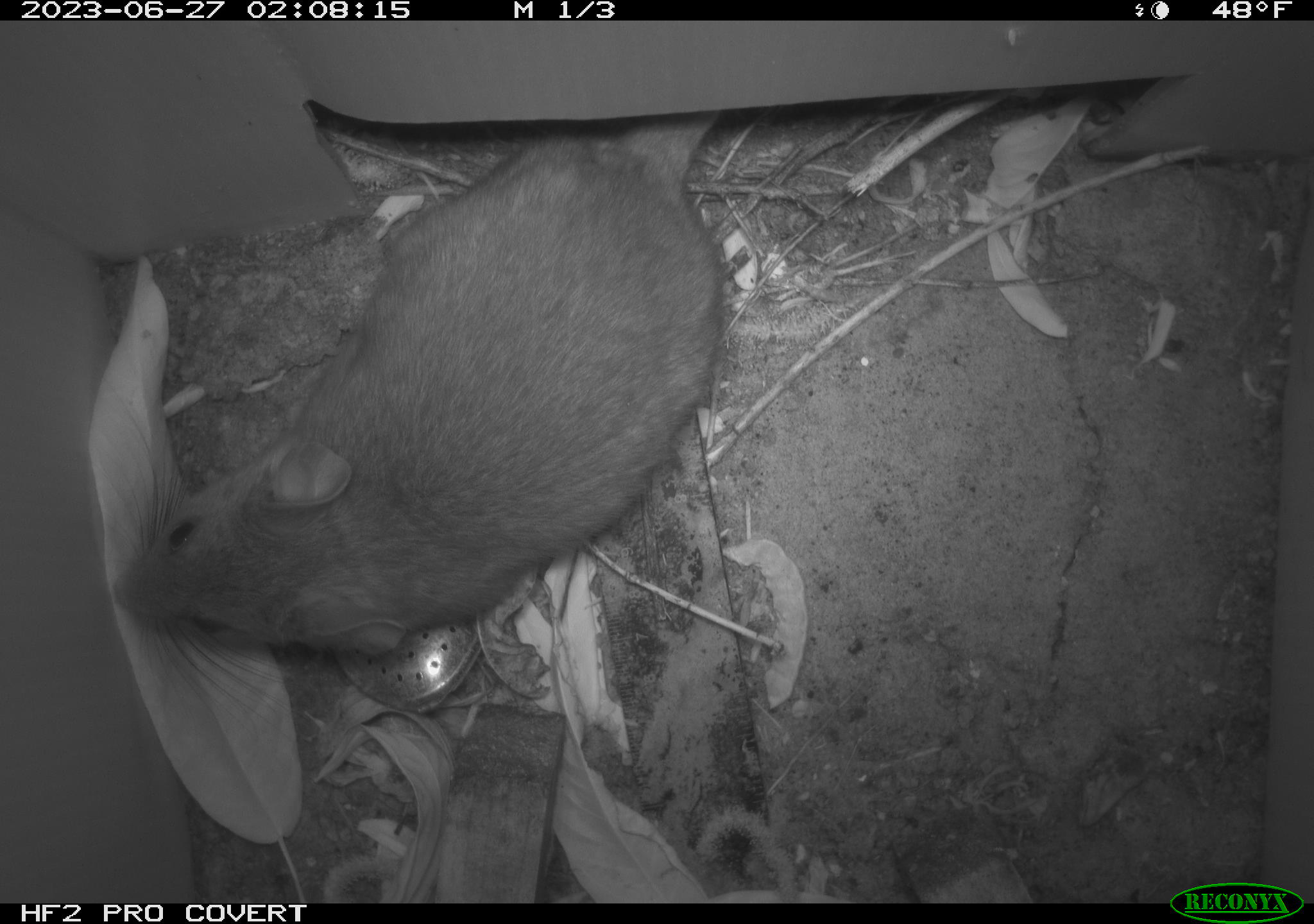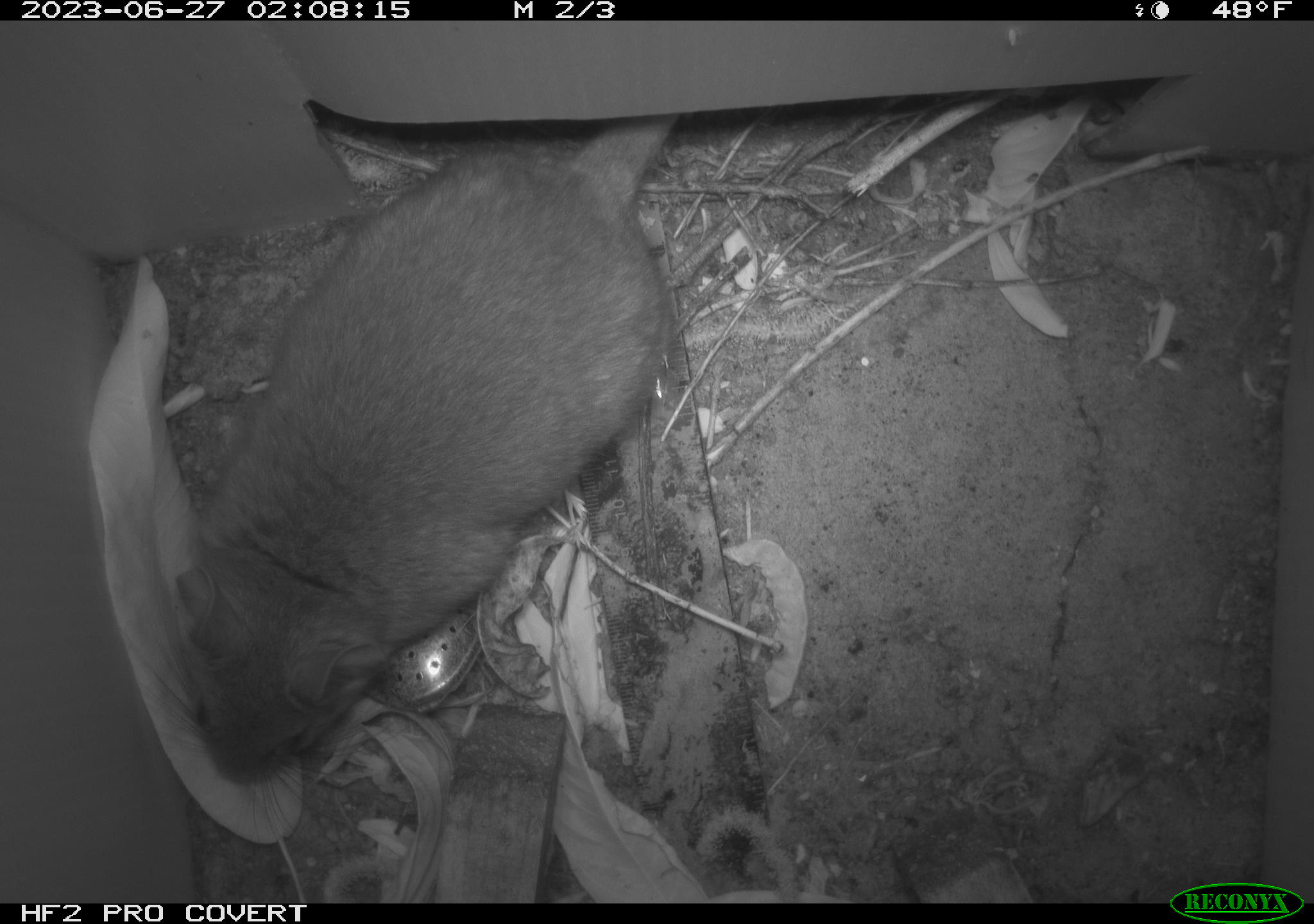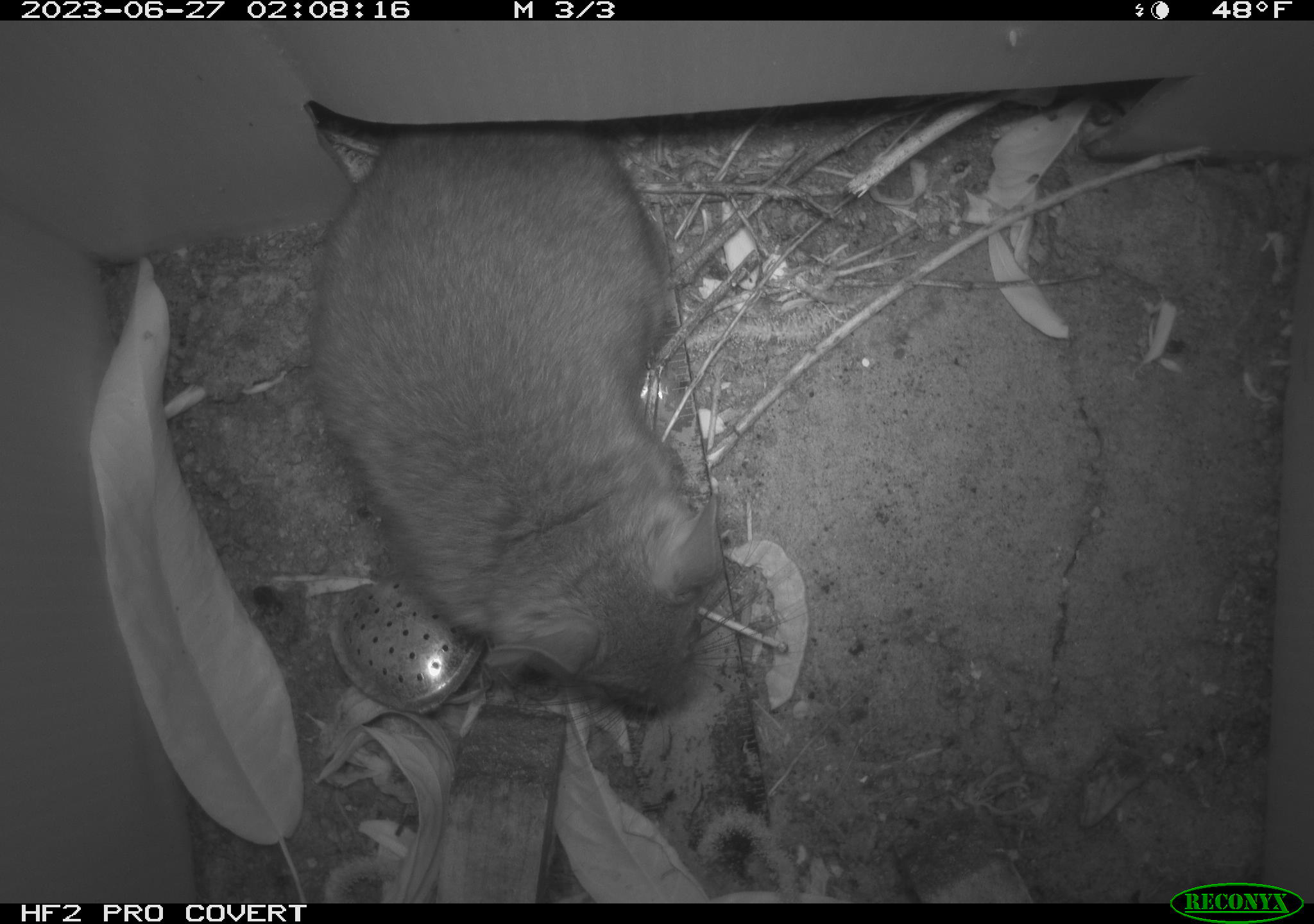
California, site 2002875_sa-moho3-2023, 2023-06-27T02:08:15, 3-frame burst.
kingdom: Animalia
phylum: Chordata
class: Mammalia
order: Rodentia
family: Cricetidae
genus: Neotoma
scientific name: Neotoma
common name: pack rat or woodrat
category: neotoma species